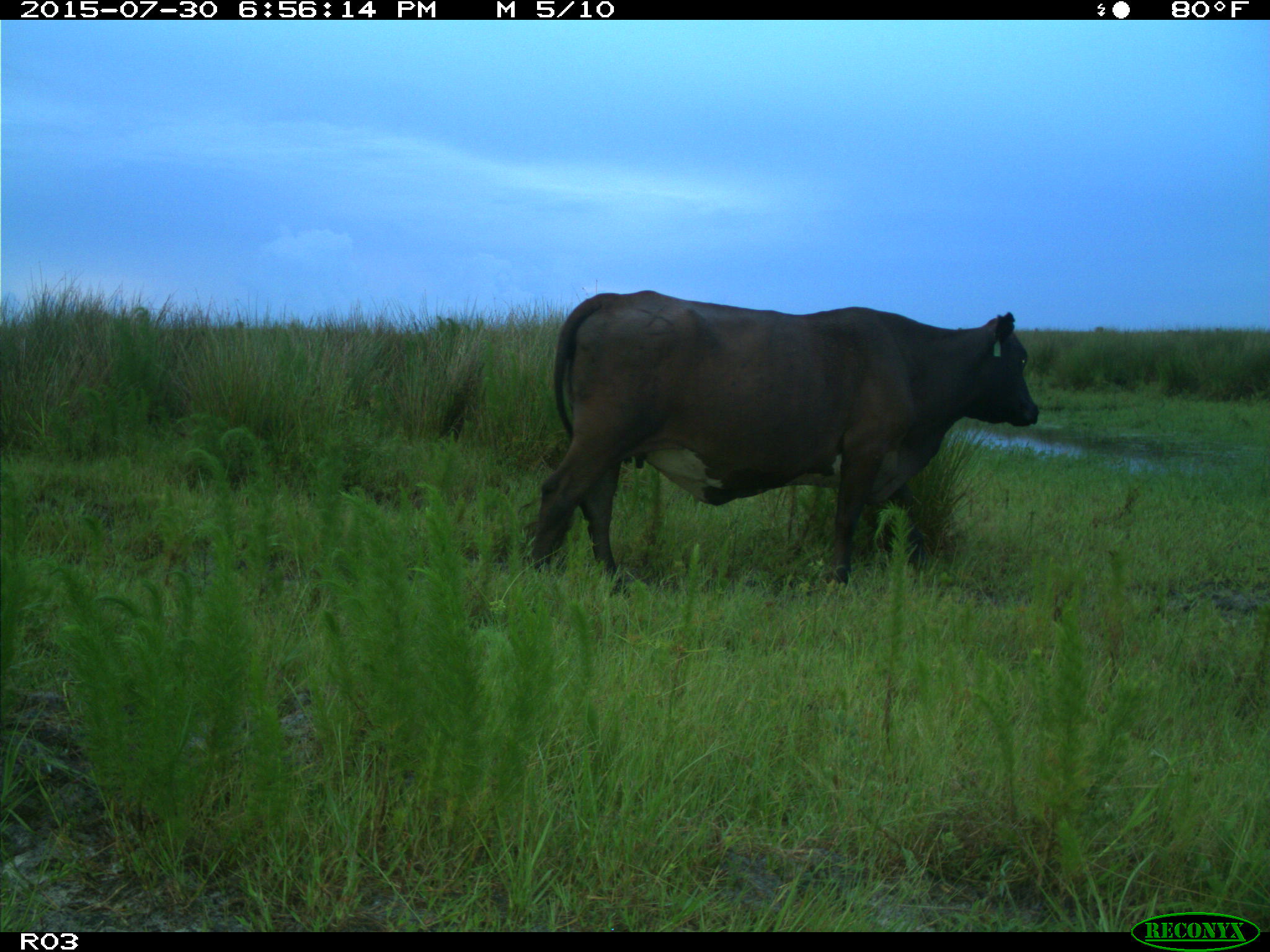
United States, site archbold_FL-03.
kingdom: Animalia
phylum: Chordata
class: Mammalia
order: Artiodactyla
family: Bovidae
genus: Bos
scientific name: Bos taurus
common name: domestic cow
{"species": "Bos taurus (domestic cow)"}